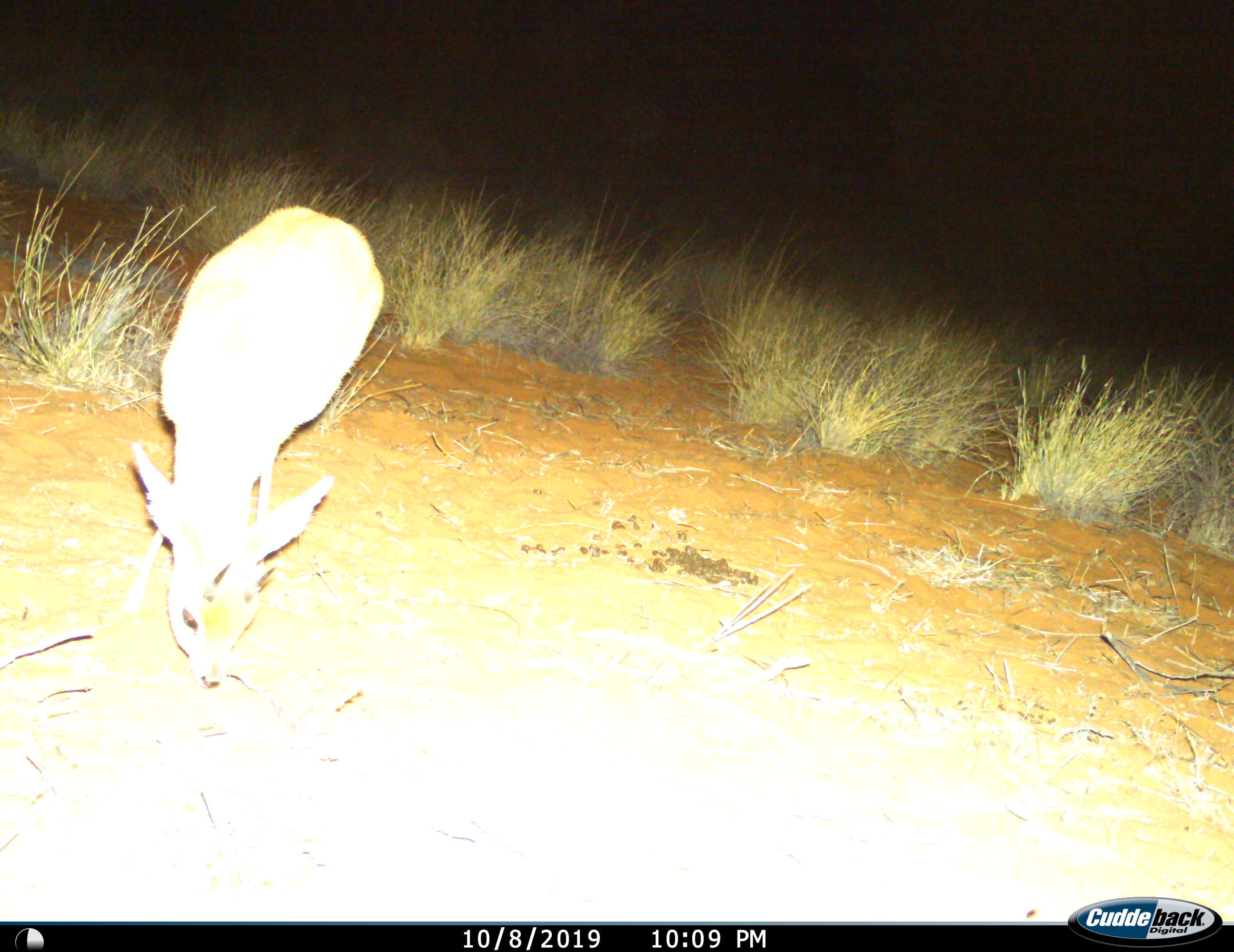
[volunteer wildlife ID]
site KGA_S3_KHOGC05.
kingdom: Animalia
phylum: Chordata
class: Mammalia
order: Artiodactyla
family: Bovidae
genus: Raphicerus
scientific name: Raphicerus campestris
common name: steenbok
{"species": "steenbok (Raphicerus campestris)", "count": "1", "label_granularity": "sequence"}